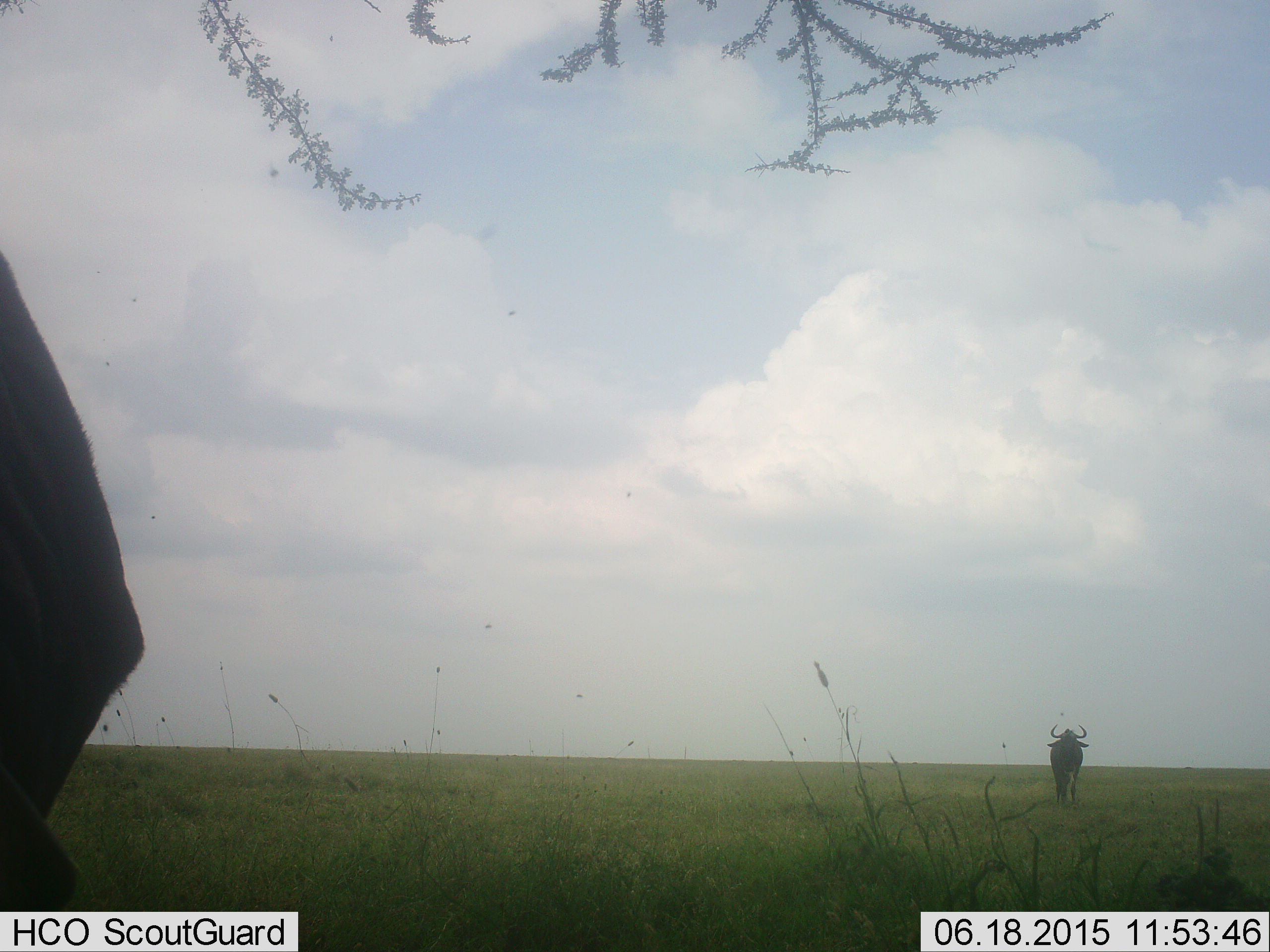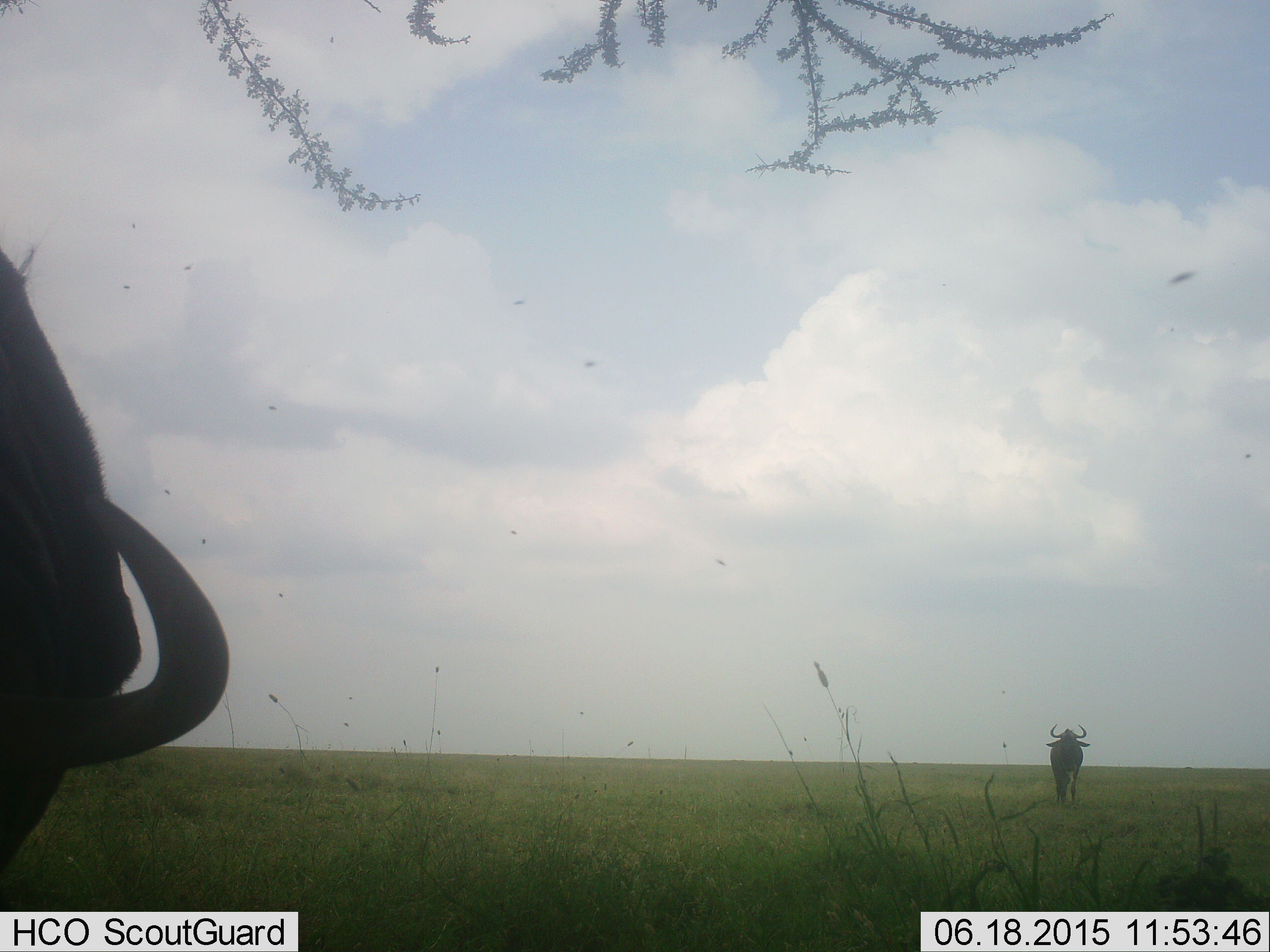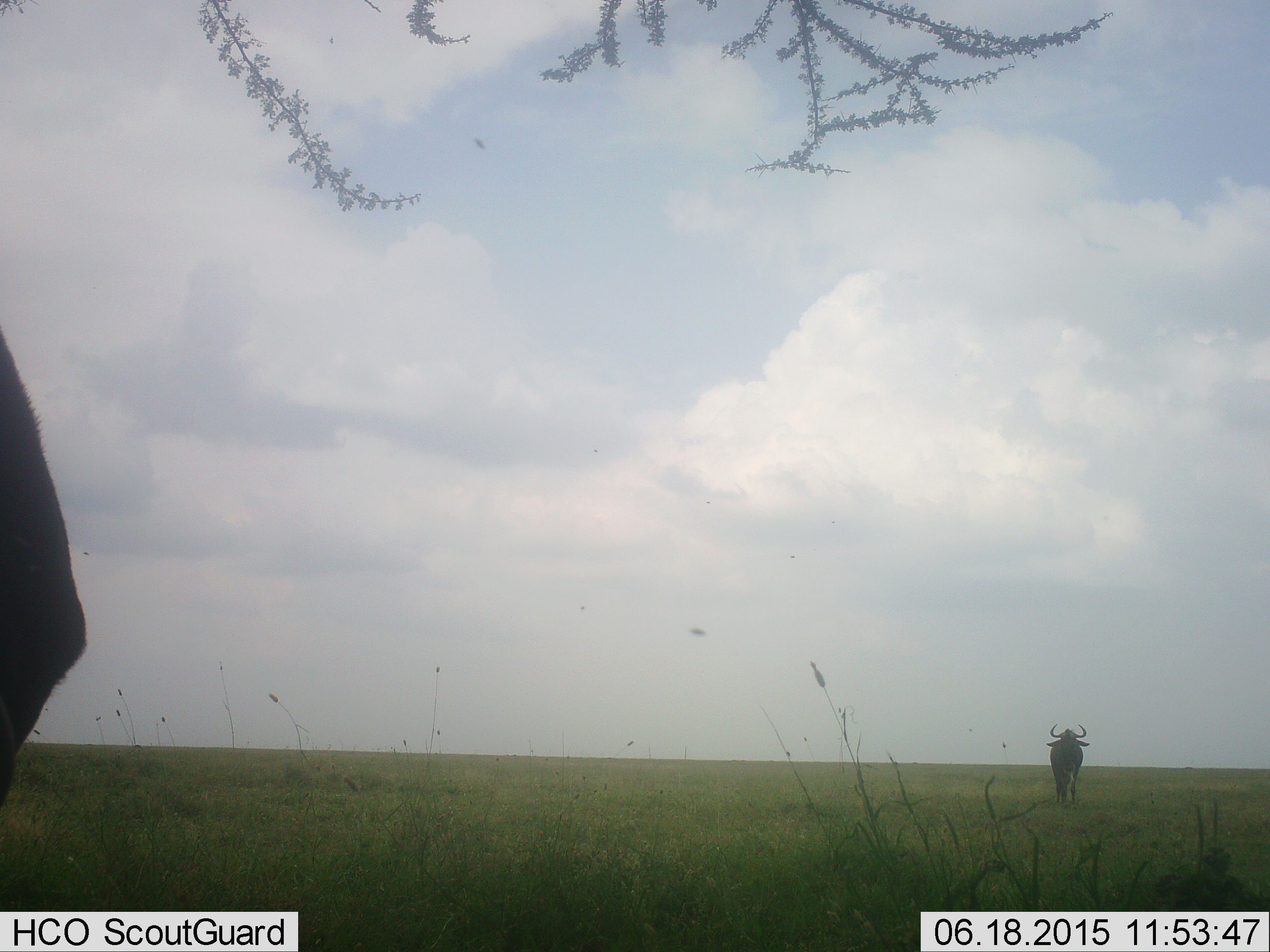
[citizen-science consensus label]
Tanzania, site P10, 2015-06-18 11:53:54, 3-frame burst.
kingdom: Animalia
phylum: Chordata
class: Mammalia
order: Artiodactyla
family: Bovidae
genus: Connochaetes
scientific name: Connochaetes taurinus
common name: blue wildebeest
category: wildebeest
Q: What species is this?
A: Wildebeest (blue wildebeest) (Connochaetes taurinus).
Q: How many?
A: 2.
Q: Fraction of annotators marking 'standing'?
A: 82%.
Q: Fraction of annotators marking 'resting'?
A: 0%.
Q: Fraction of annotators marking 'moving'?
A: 18%.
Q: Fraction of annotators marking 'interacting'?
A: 0%.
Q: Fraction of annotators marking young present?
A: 0%.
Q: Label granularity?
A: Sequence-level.